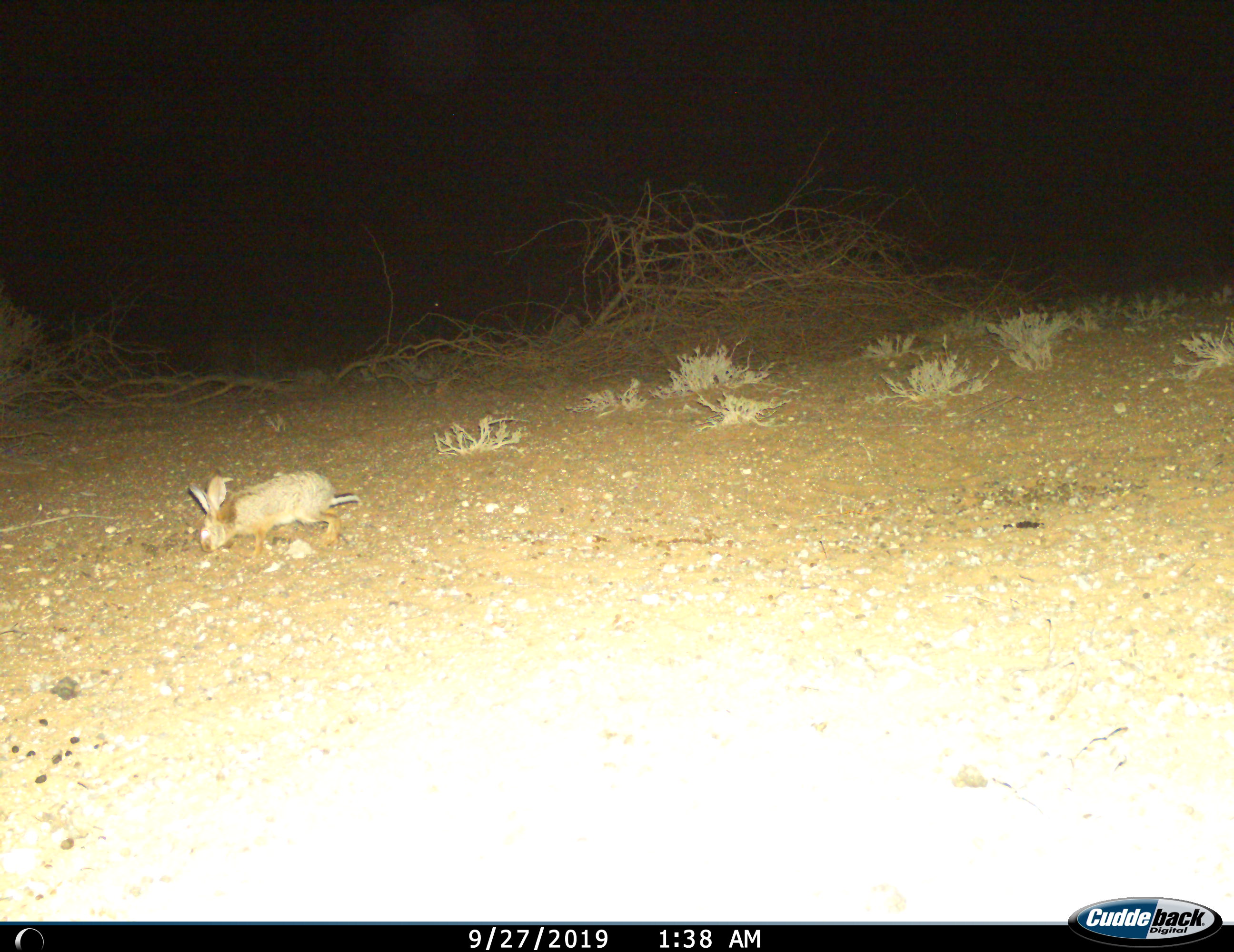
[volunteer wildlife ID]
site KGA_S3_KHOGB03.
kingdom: Animalia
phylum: Chordata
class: Mammalia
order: Lagomorpha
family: Leporidae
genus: Lepus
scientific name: Lepus capensis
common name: cape hare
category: harecape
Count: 1.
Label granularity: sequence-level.